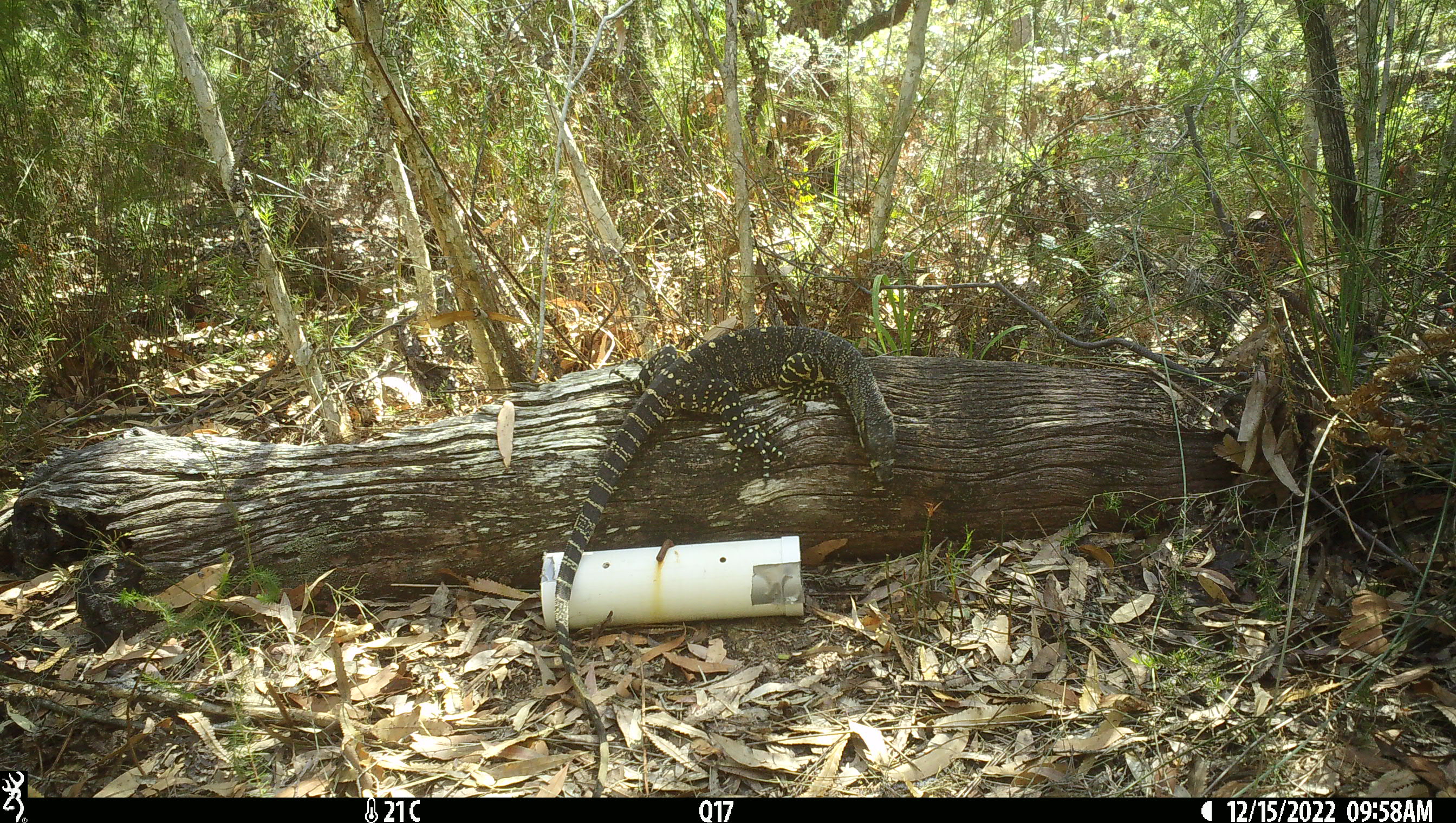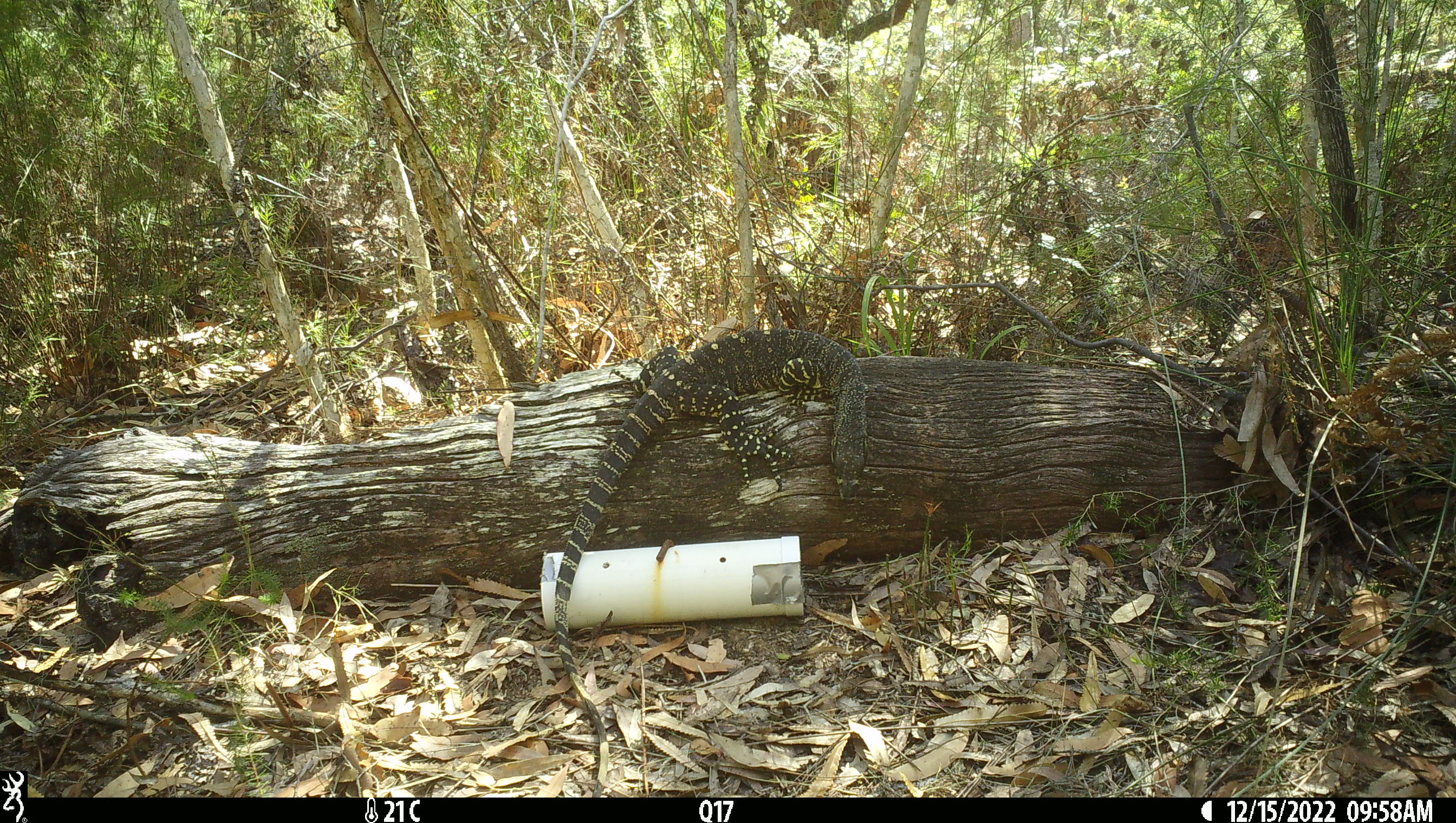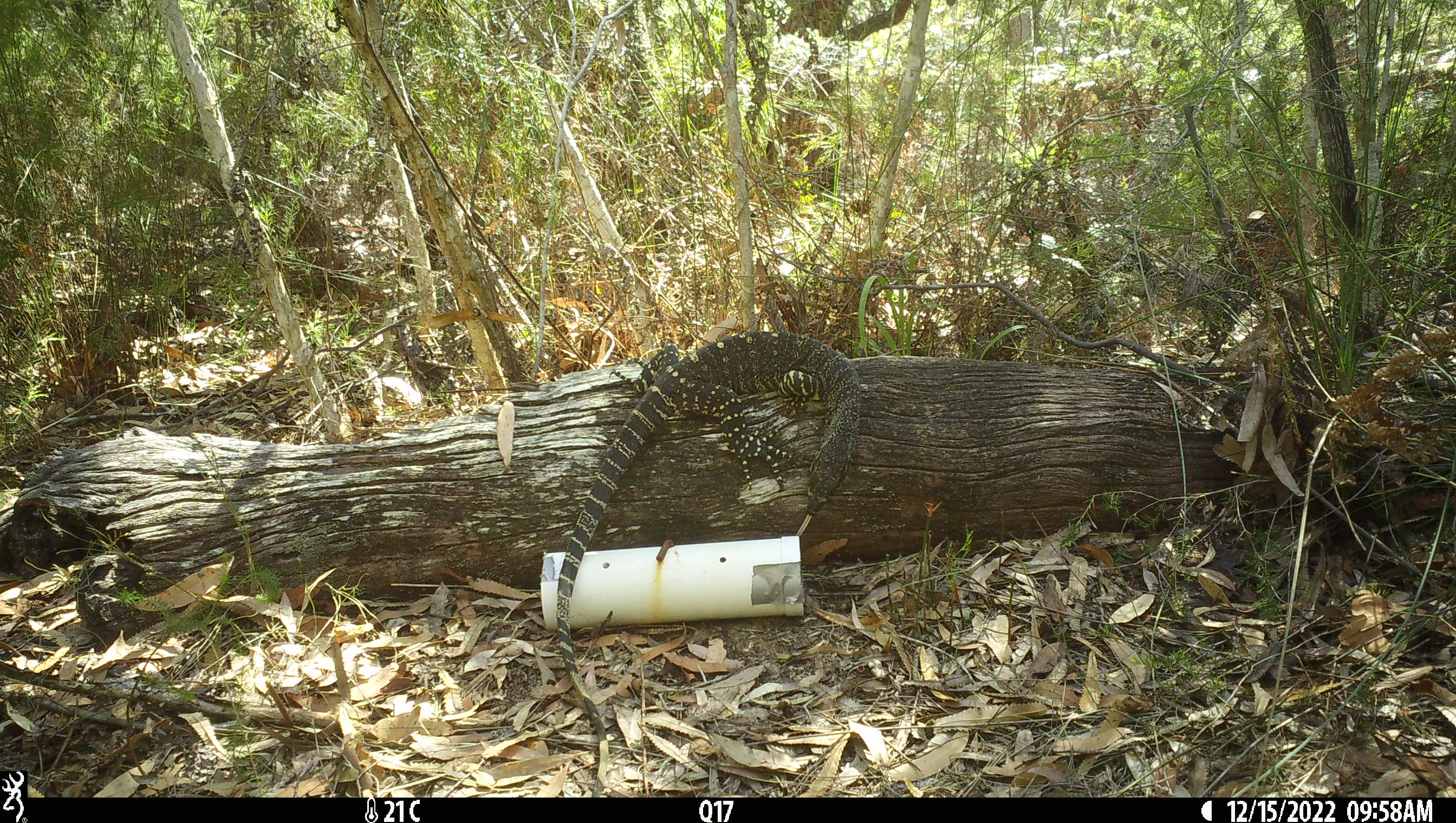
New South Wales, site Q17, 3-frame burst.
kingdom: Animalia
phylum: Chordata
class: Reptilia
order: Squamata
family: Varanidae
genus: Varanus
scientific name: Varanus varius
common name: lace monitor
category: goanna